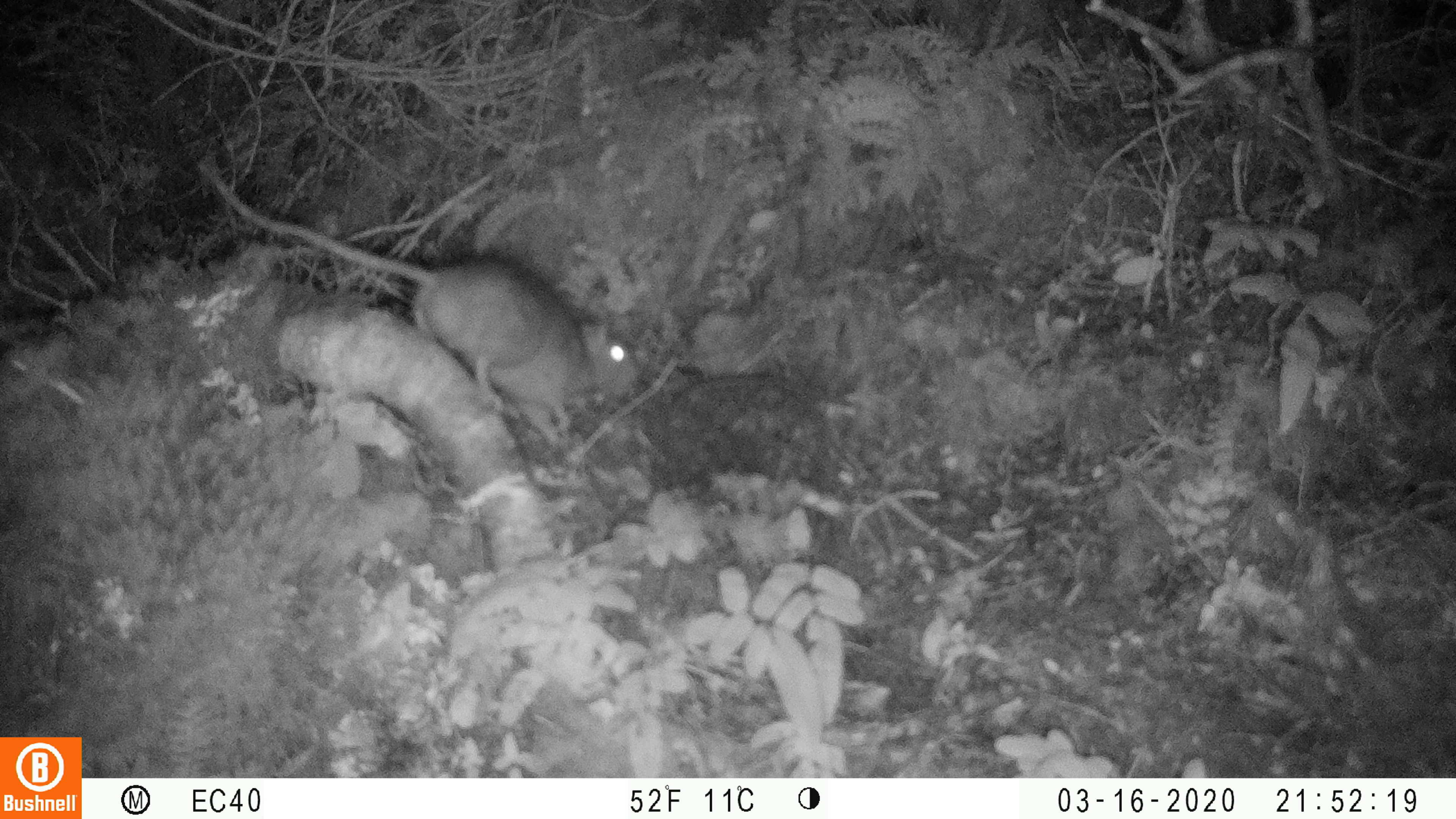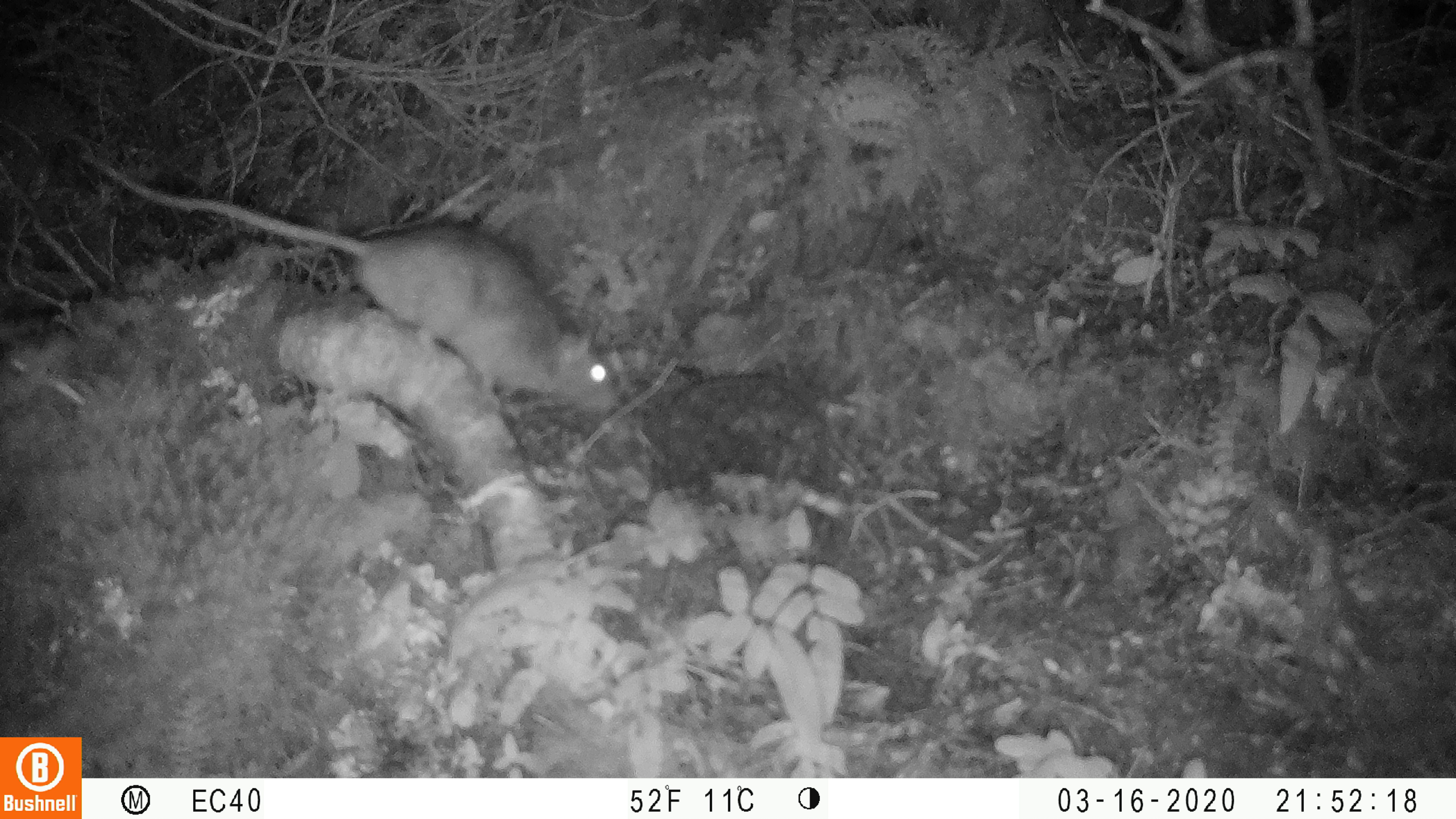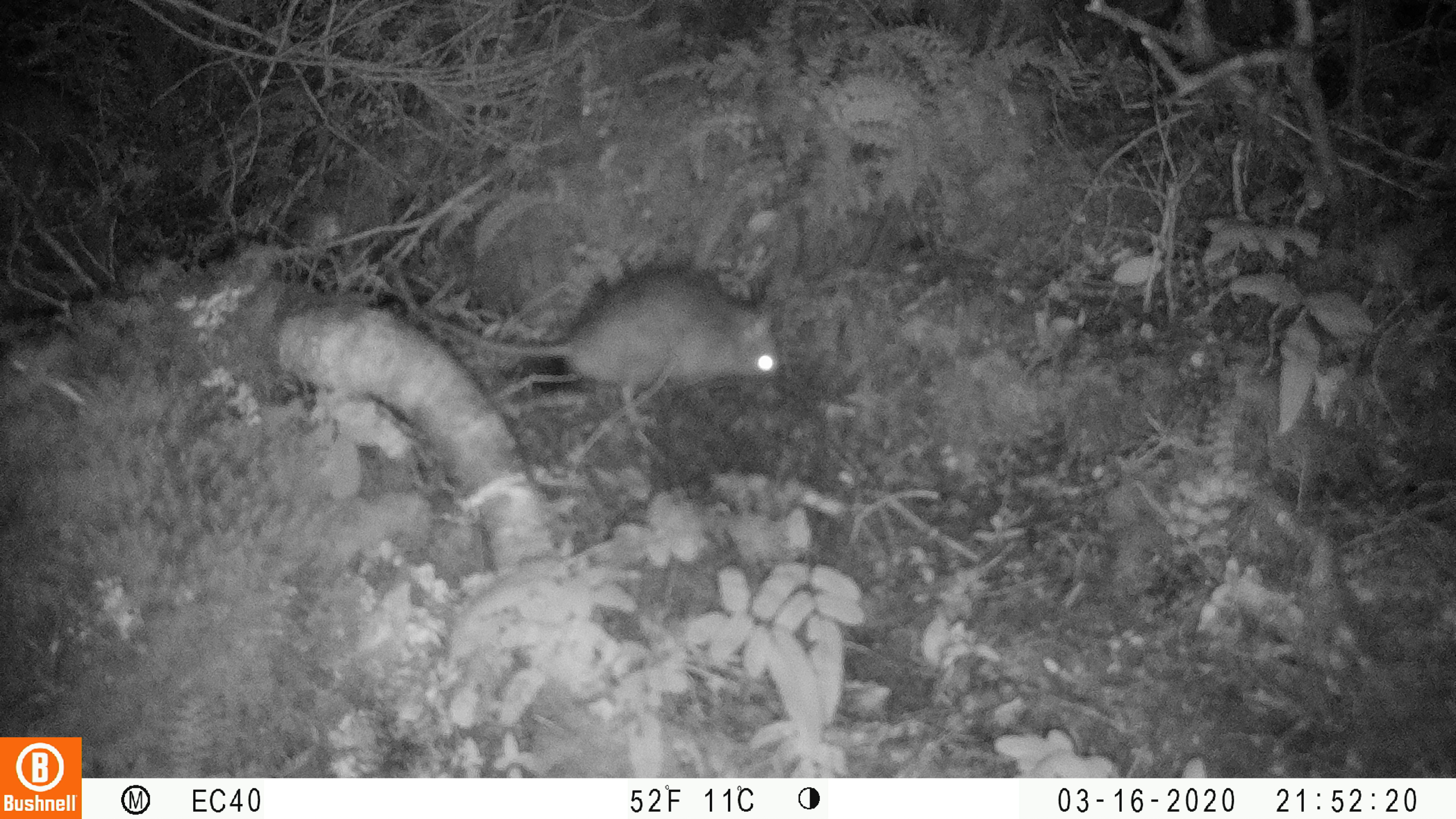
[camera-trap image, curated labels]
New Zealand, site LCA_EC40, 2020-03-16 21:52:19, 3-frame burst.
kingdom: Animalia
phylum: Chordata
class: Mammalia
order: Rodentia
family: Muridae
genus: Rattus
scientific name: Rattus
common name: rat